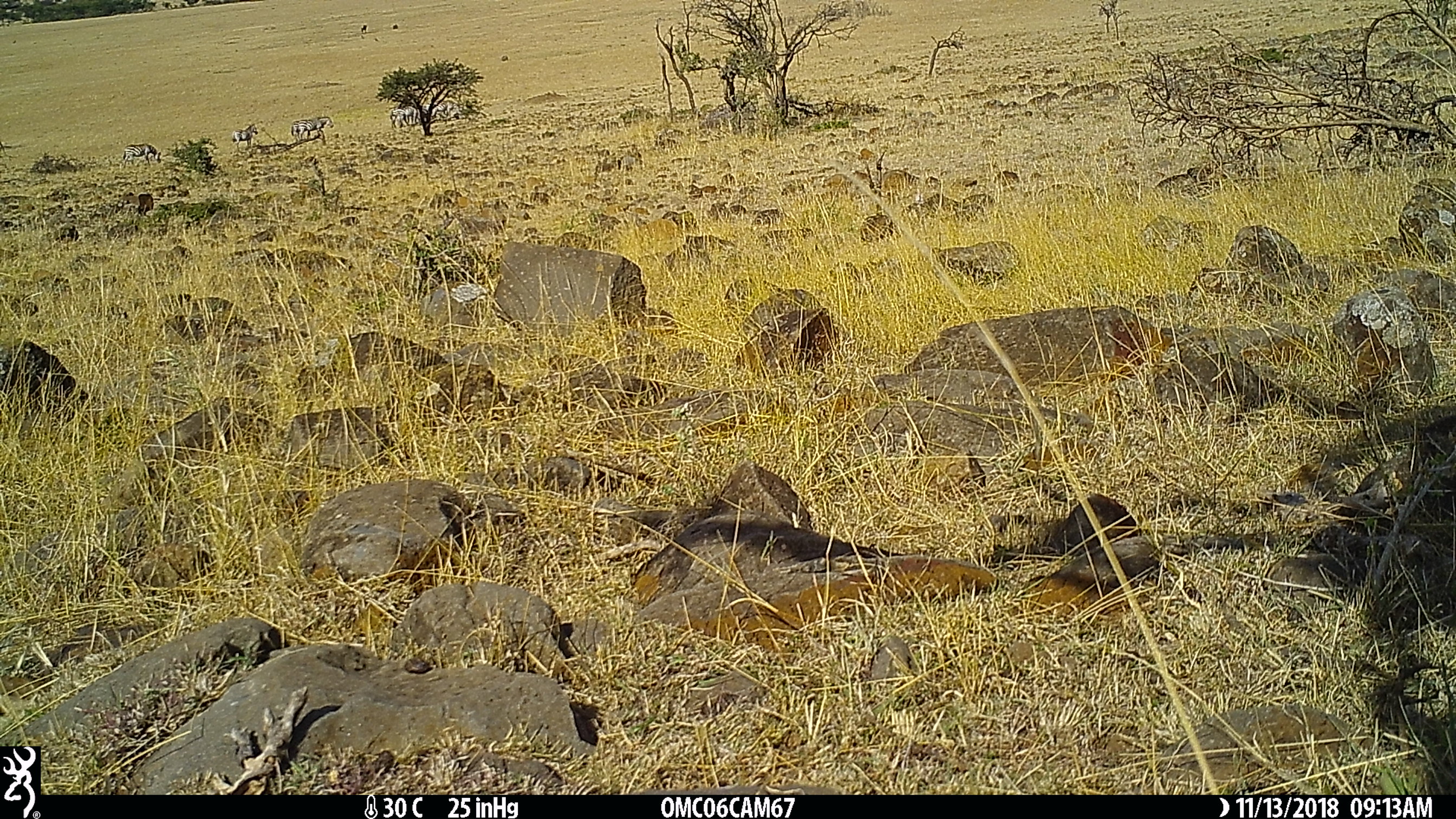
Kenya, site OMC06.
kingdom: Animalia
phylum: Chordata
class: Mammalia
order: Perissodactyla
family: Equidae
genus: Equus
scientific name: Equus quagga burchellii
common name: burchell's zebra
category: zebra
Zebra (burchell's zebra) (Equus quagga burchellii).